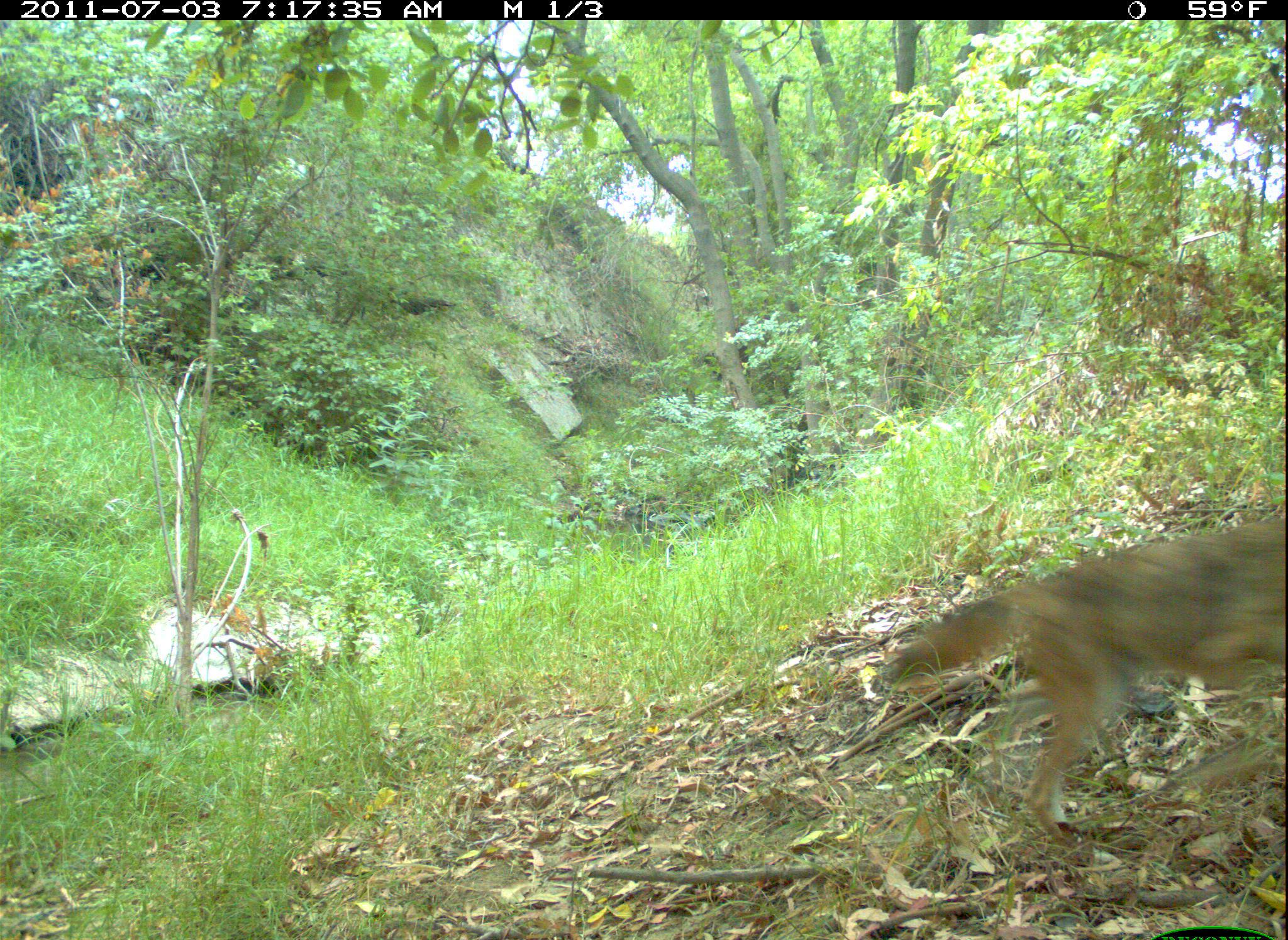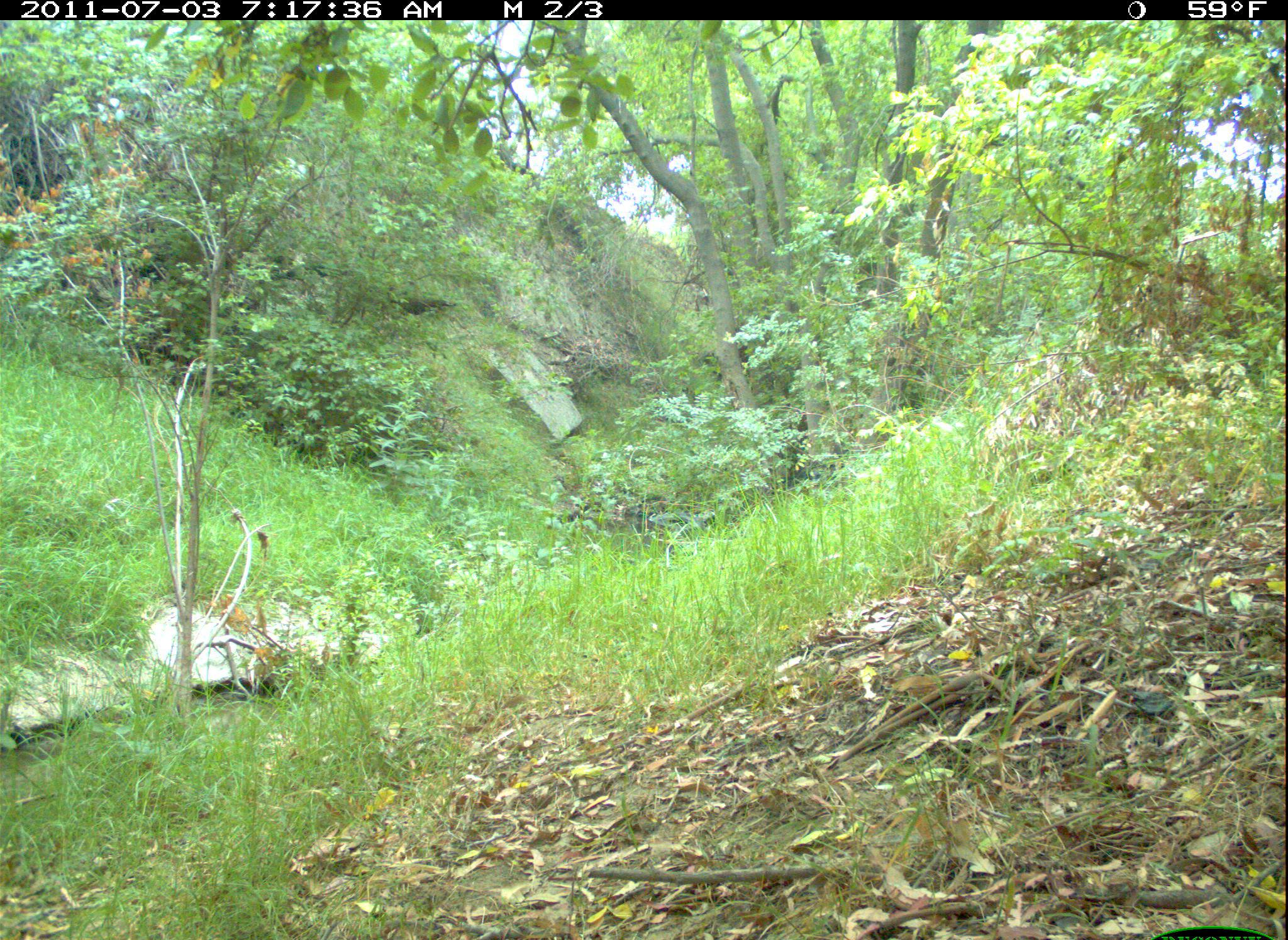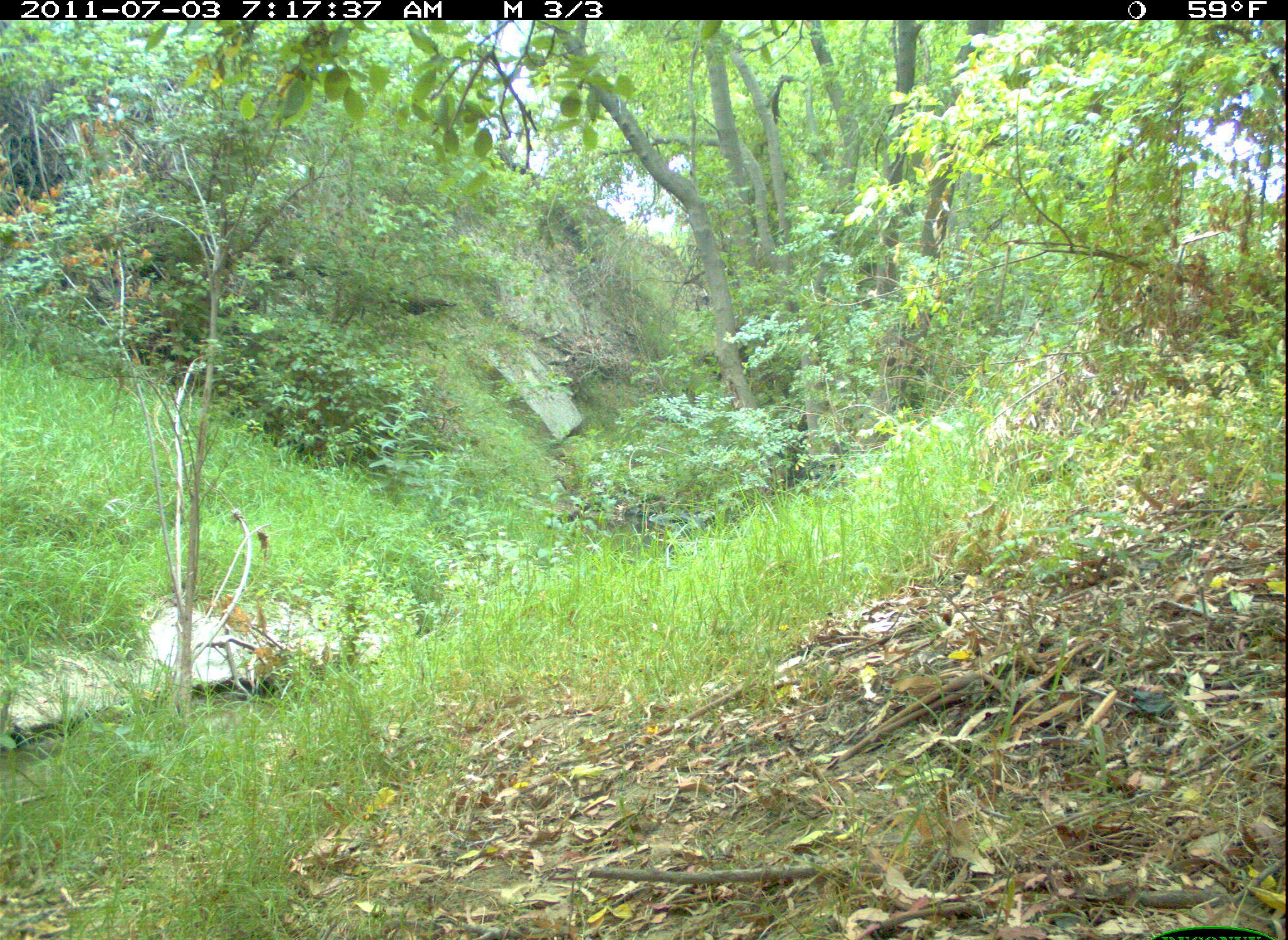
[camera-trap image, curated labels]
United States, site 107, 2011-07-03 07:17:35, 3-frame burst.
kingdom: Animalia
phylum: Chordata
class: Mammalia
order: Carnivora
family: Canidae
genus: Canis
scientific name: Canis latrans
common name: coyote